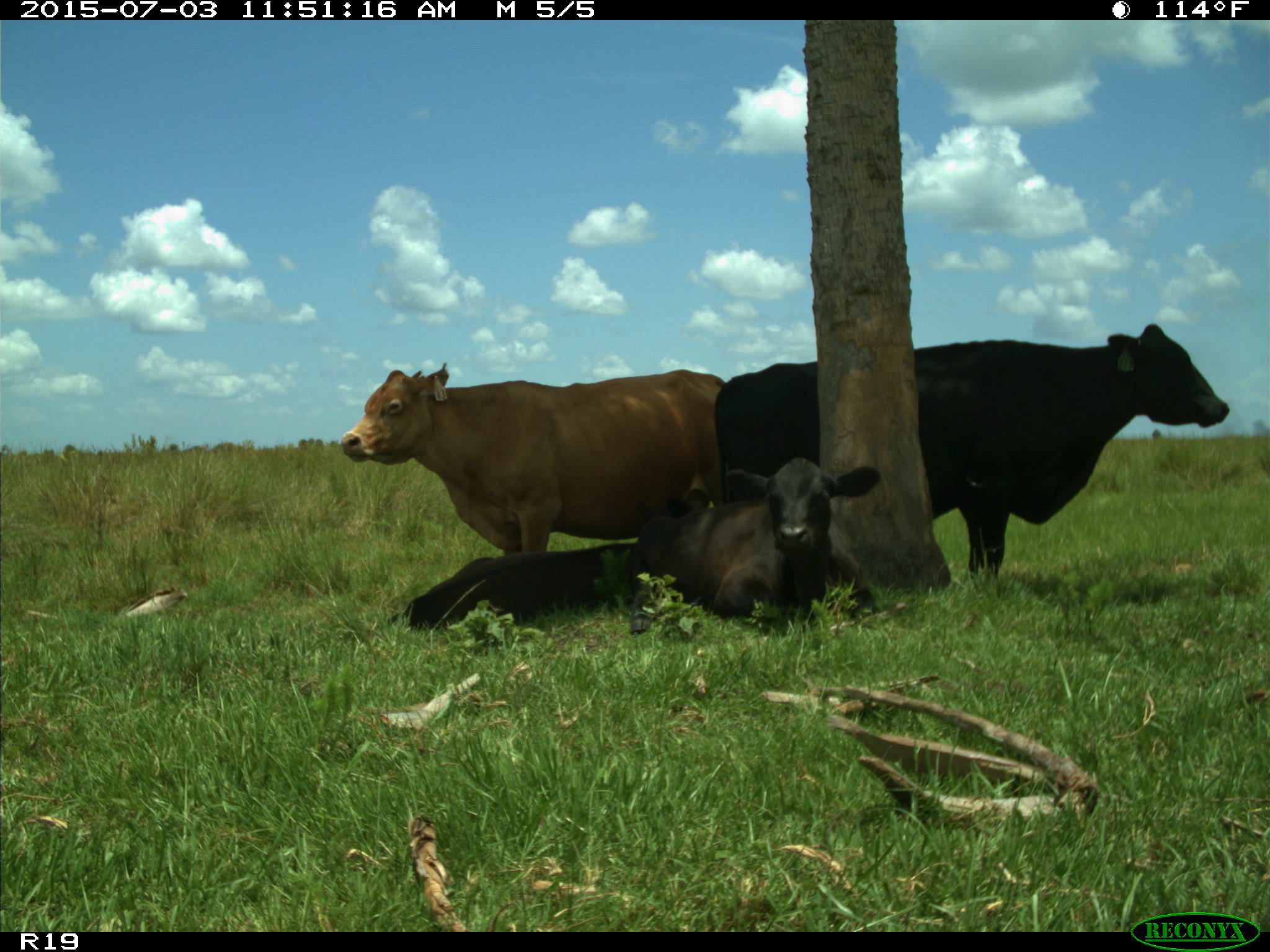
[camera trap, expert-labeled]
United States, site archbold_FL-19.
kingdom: Animalia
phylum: Chordata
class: Mammalia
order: Artiodactyla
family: Bovidae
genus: Bos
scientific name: Bos taurus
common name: domestic cow